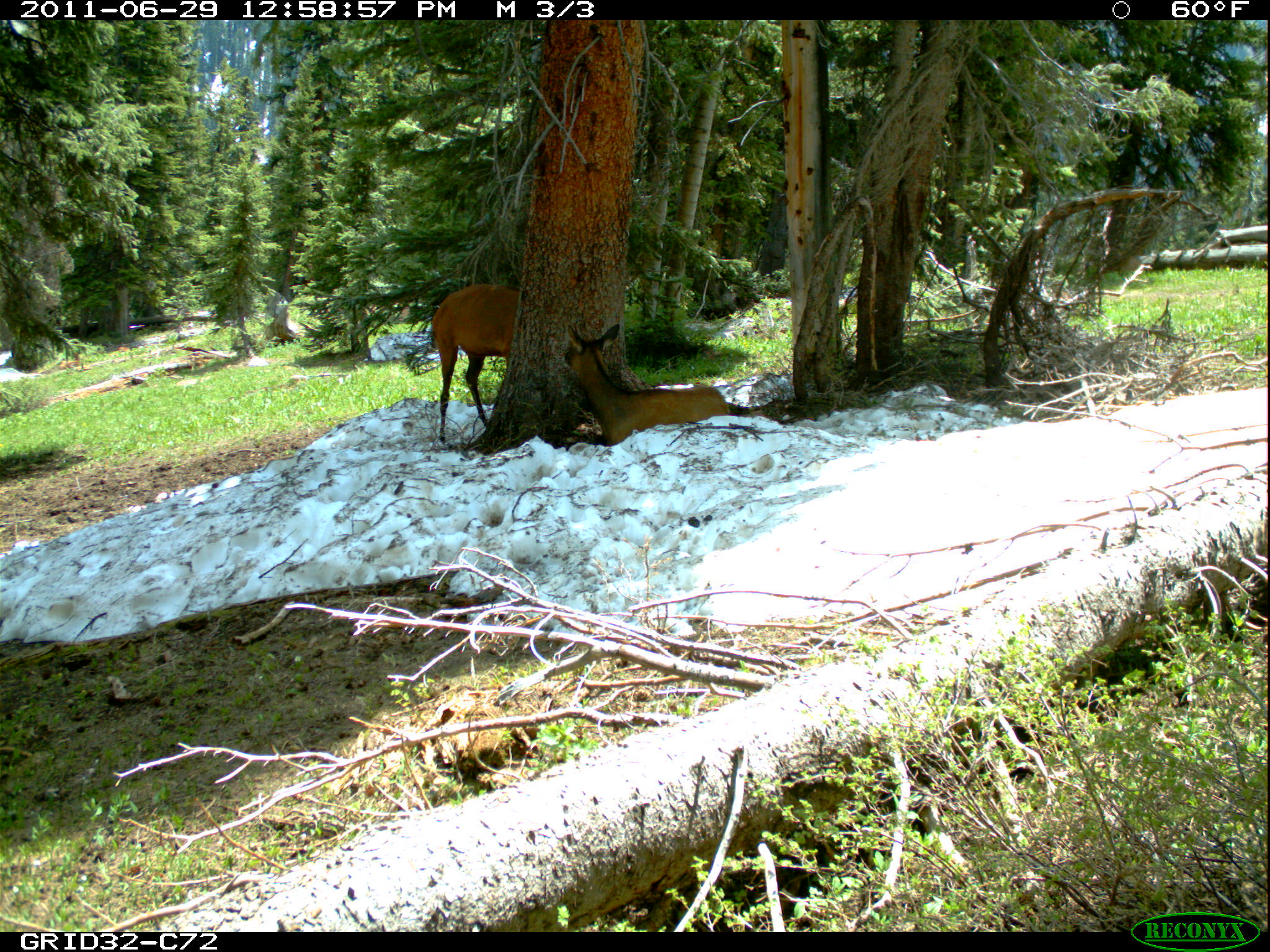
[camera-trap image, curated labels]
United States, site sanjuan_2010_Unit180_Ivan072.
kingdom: Animalia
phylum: Chordata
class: Mammalia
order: Artiodactyla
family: Cervidae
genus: Cervus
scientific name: Cervus elaphus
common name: red deer